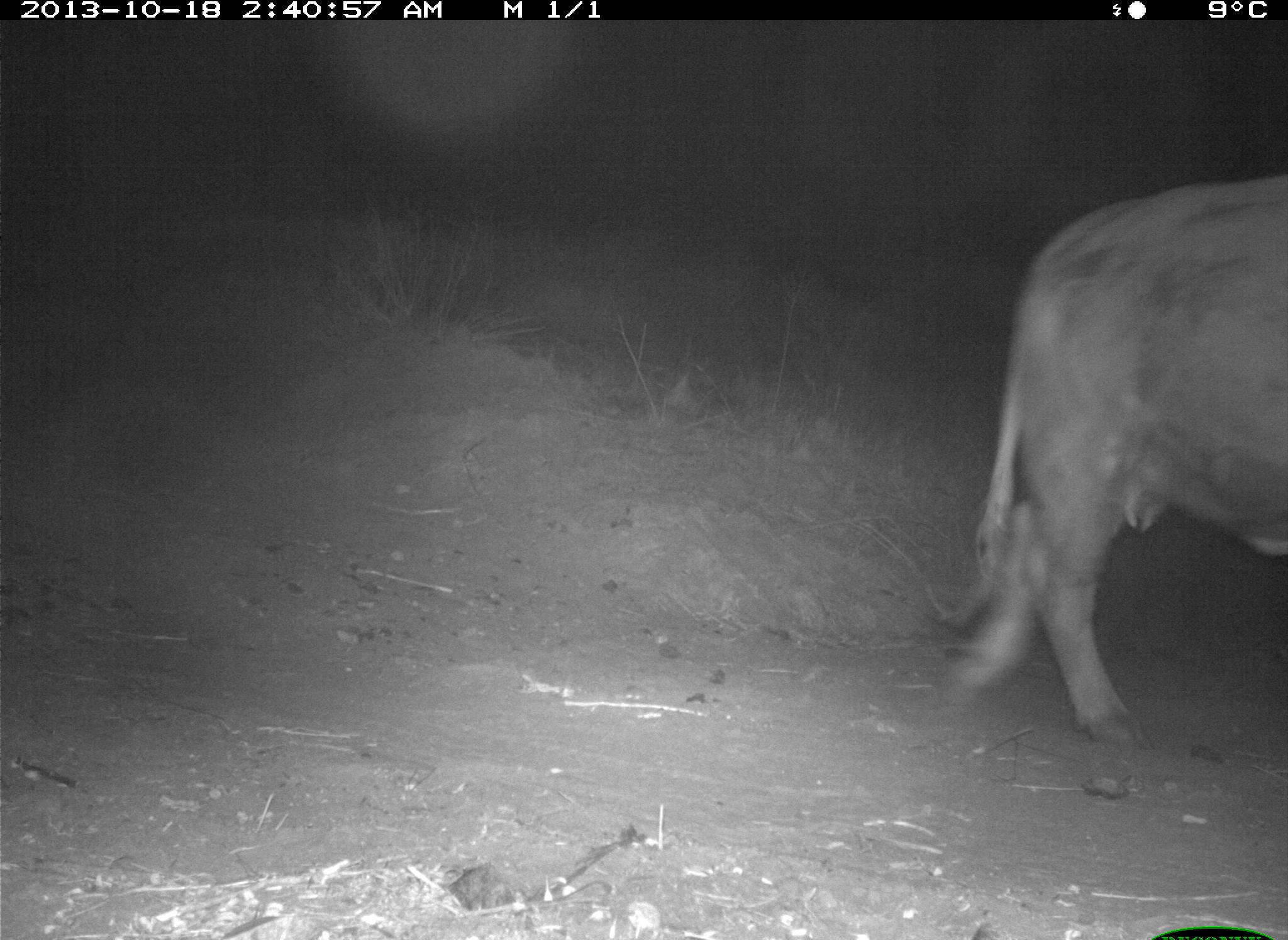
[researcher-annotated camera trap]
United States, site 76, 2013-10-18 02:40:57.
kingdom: Animalia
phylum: Chordata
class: Mammalia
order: Artiodactyla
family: Bovidae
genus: Bos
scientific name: Bos taurus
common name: cow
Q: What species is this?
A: Cow (Bos taurus).